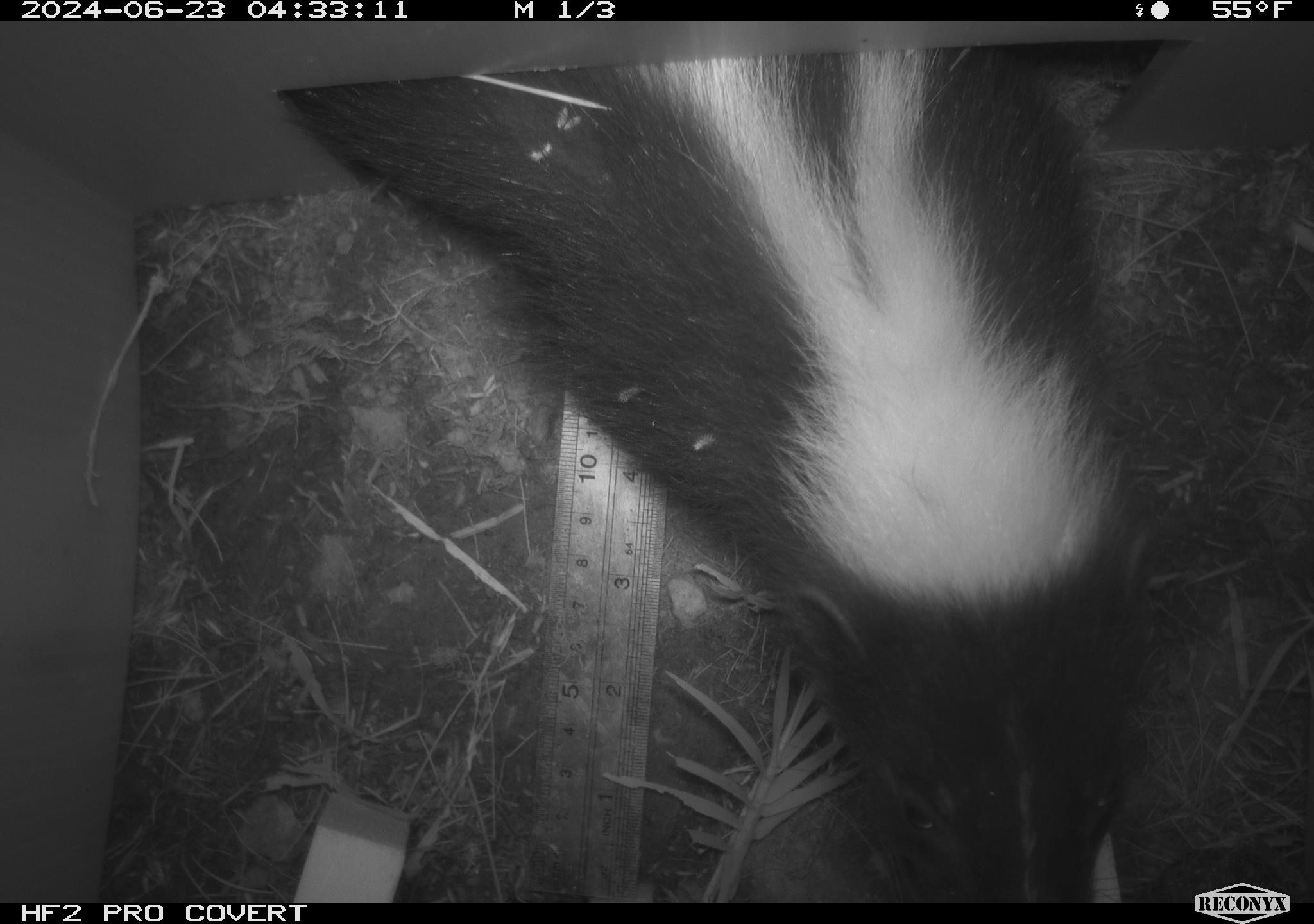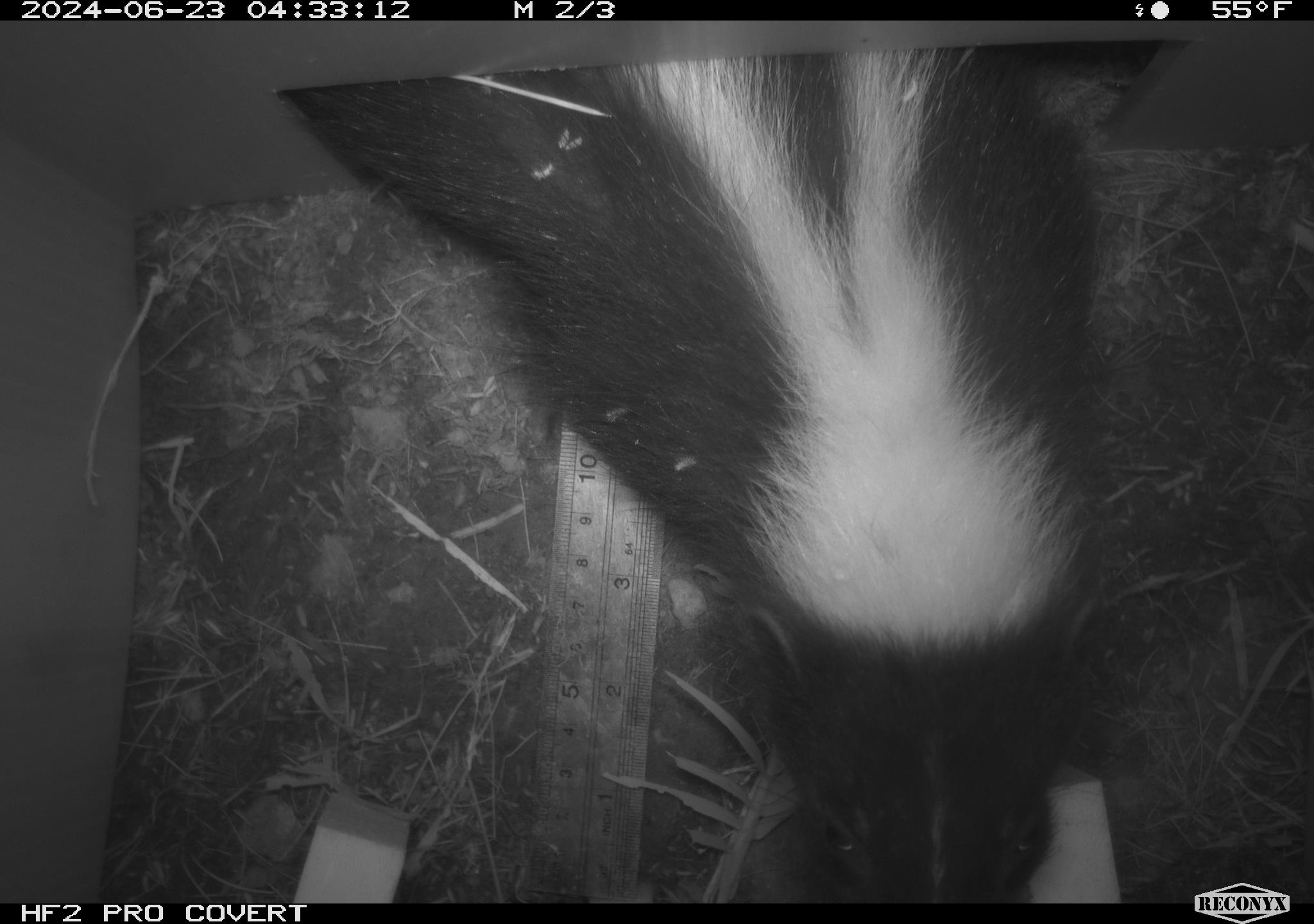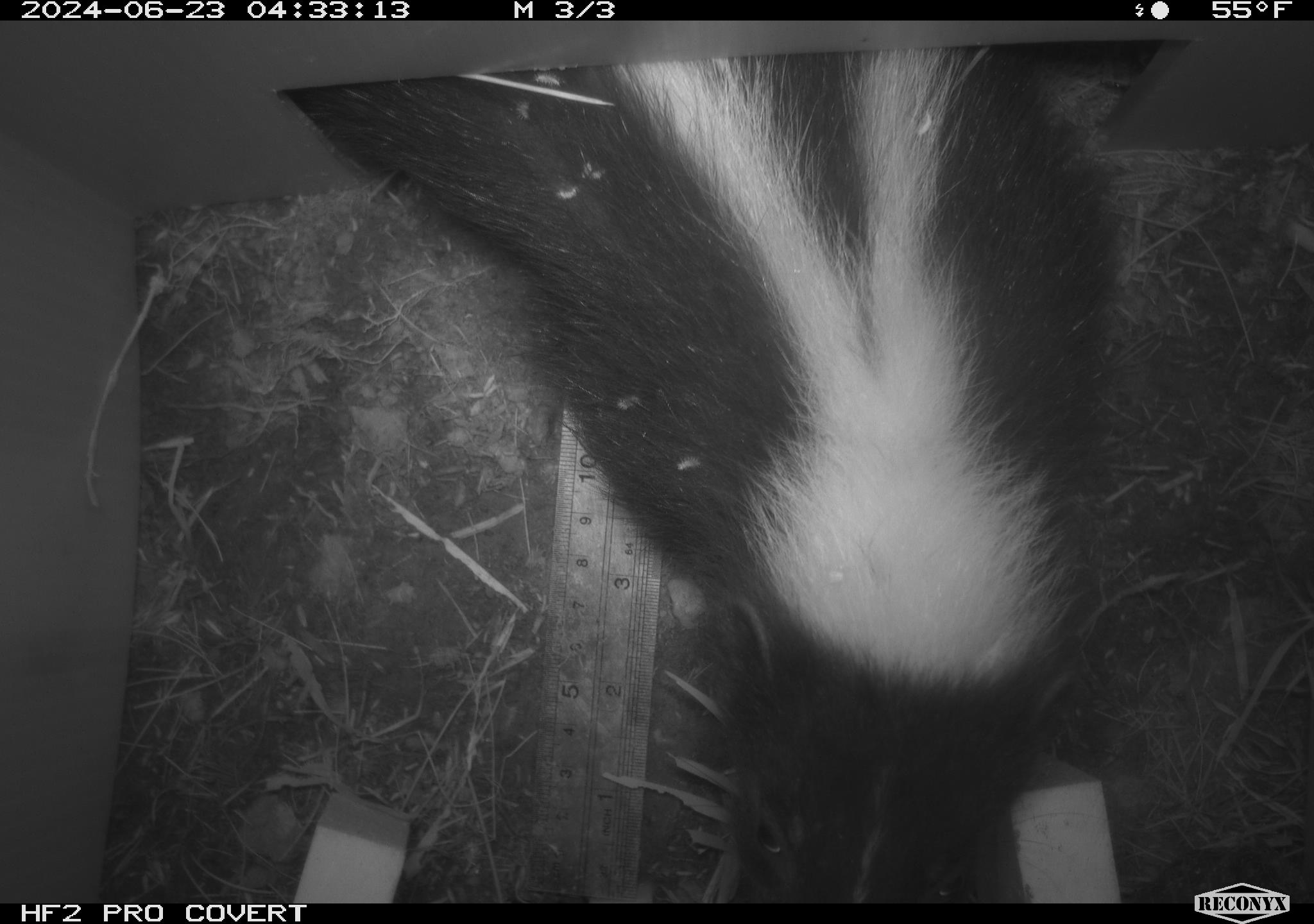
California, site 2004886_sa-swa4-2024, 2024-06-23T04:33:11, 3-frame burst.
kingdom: Animalia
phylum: Chordata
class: Mammalia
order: Carnivora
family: Mephitidae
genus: Mephitis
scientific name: Mephitis mephitis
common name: striped skunk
Striped skunk (Mephitis mephitis).